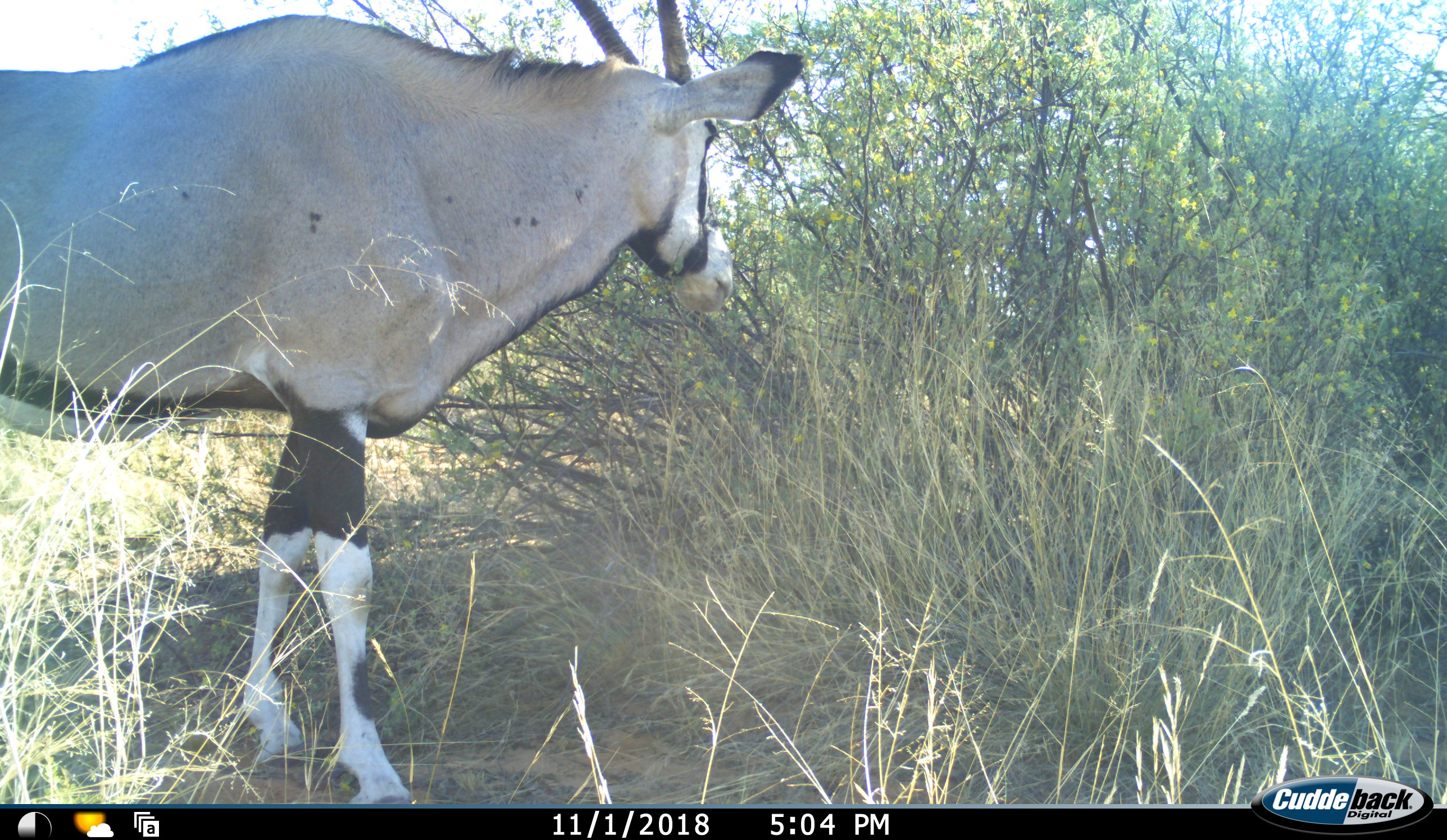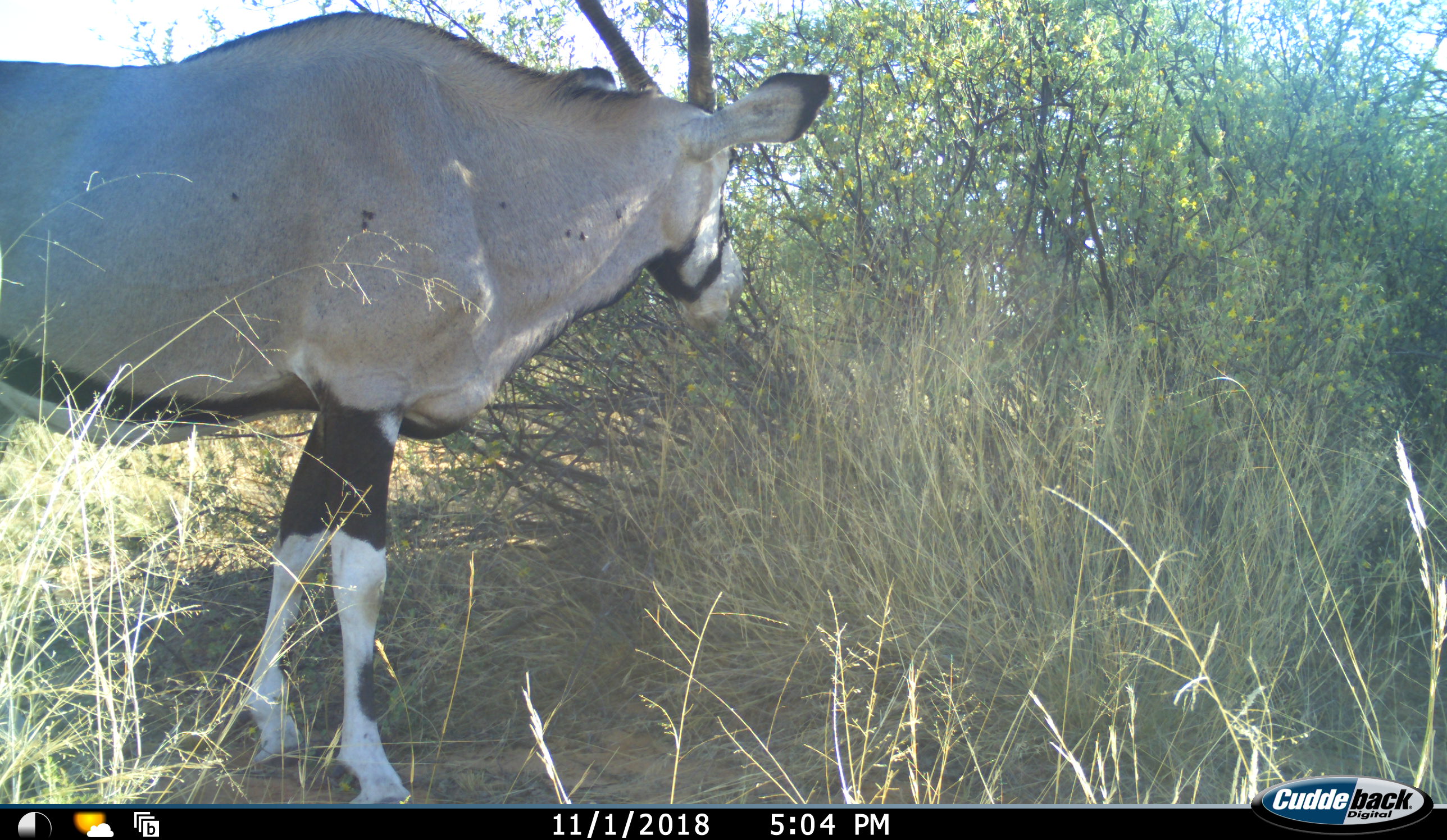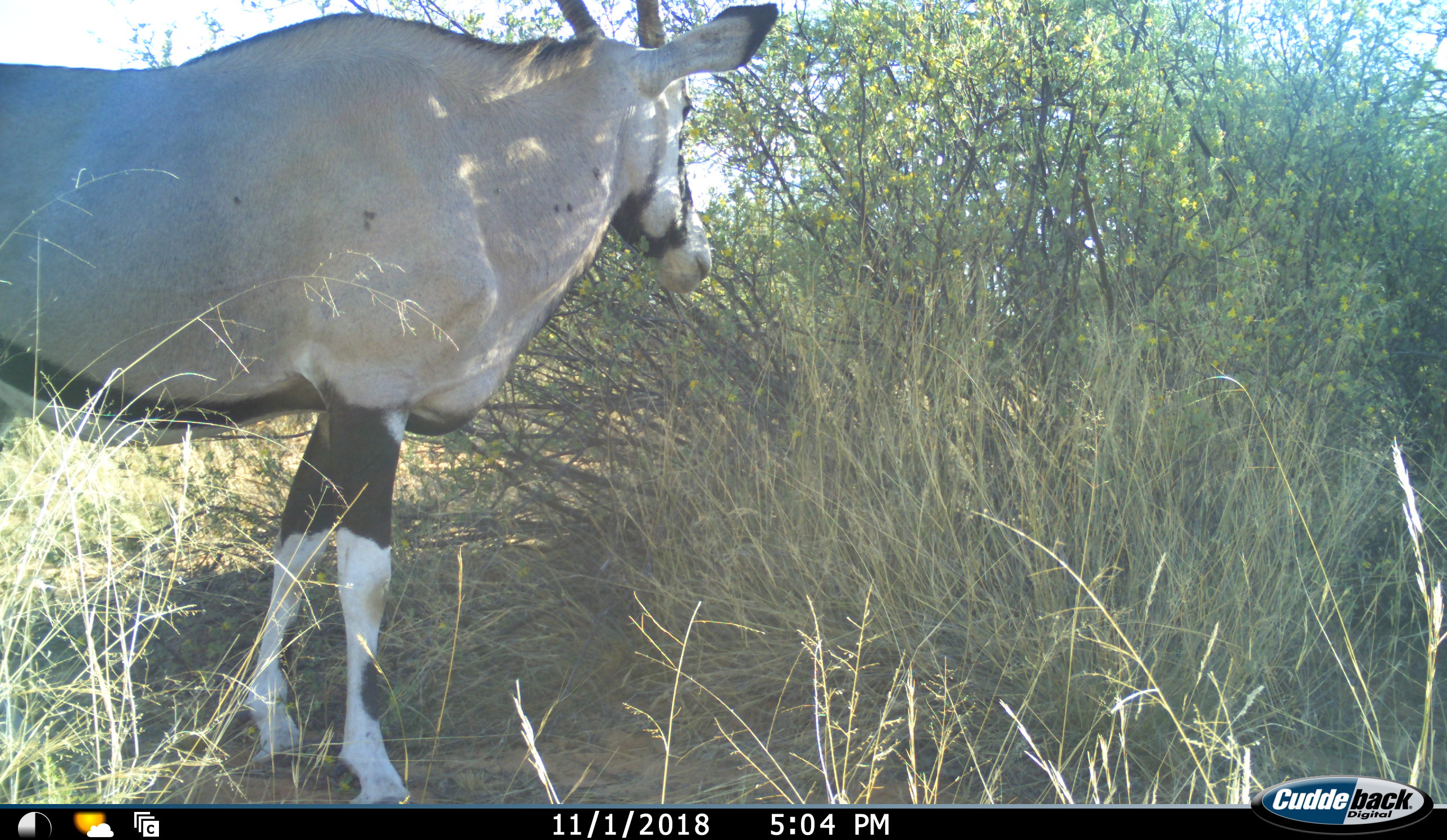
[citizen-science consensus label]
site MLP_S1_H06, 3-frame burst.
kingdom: Animalia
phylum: Chordata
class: Mammalia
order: Artiodactyla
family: Bovidae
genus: Oryx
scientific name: Oryx gazella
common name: gemsbok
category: oryx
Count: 1.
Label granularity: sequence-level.